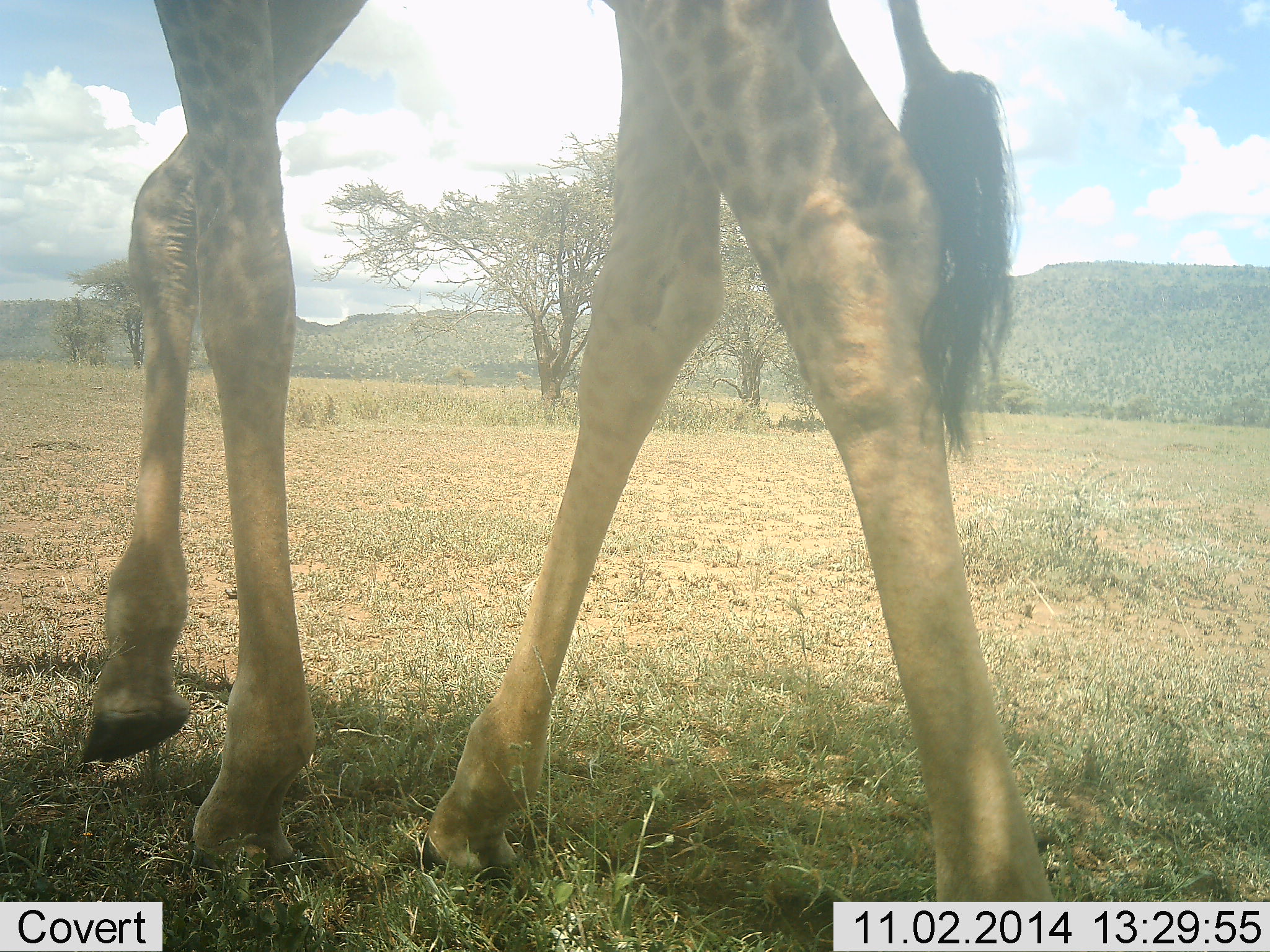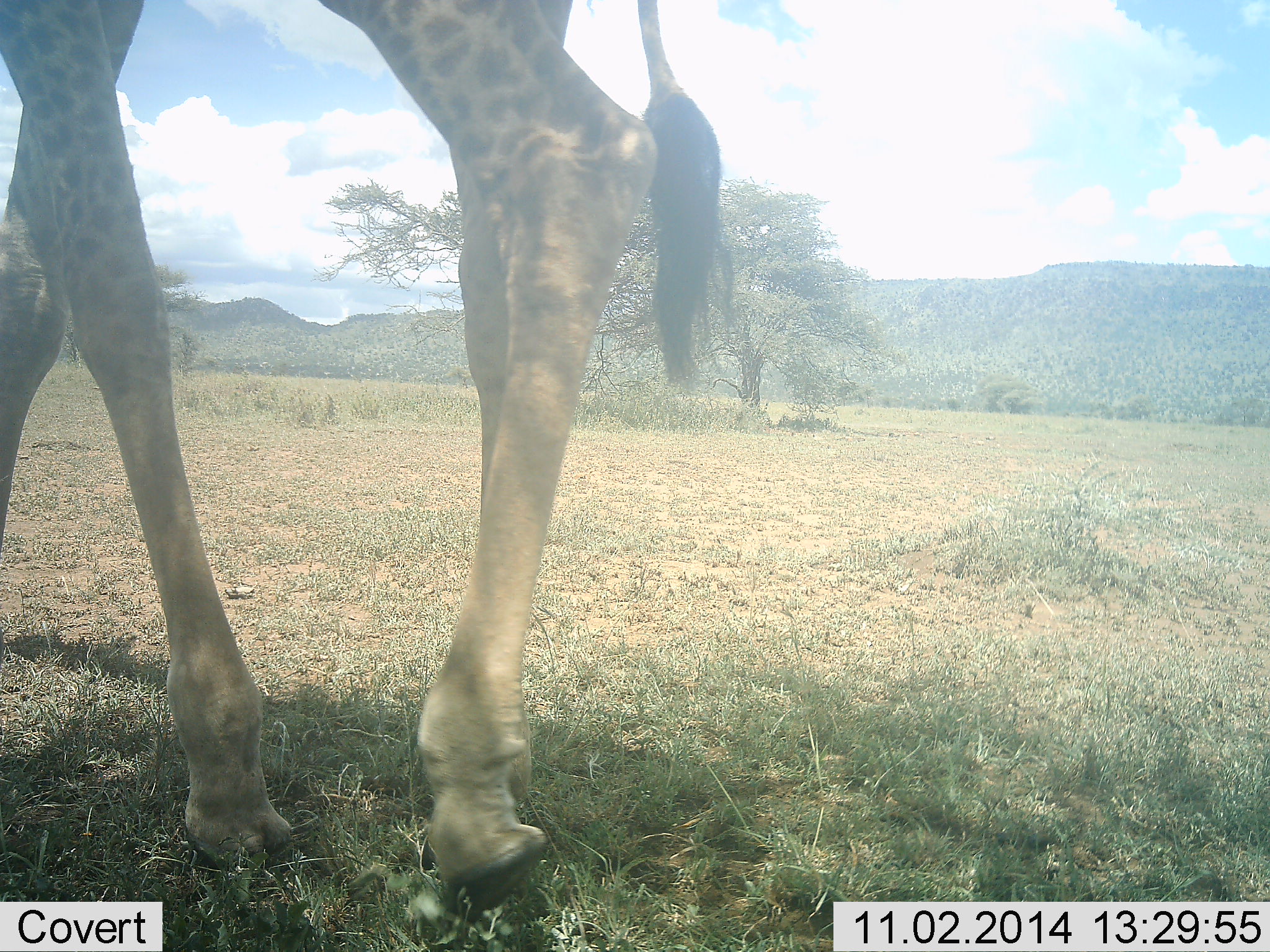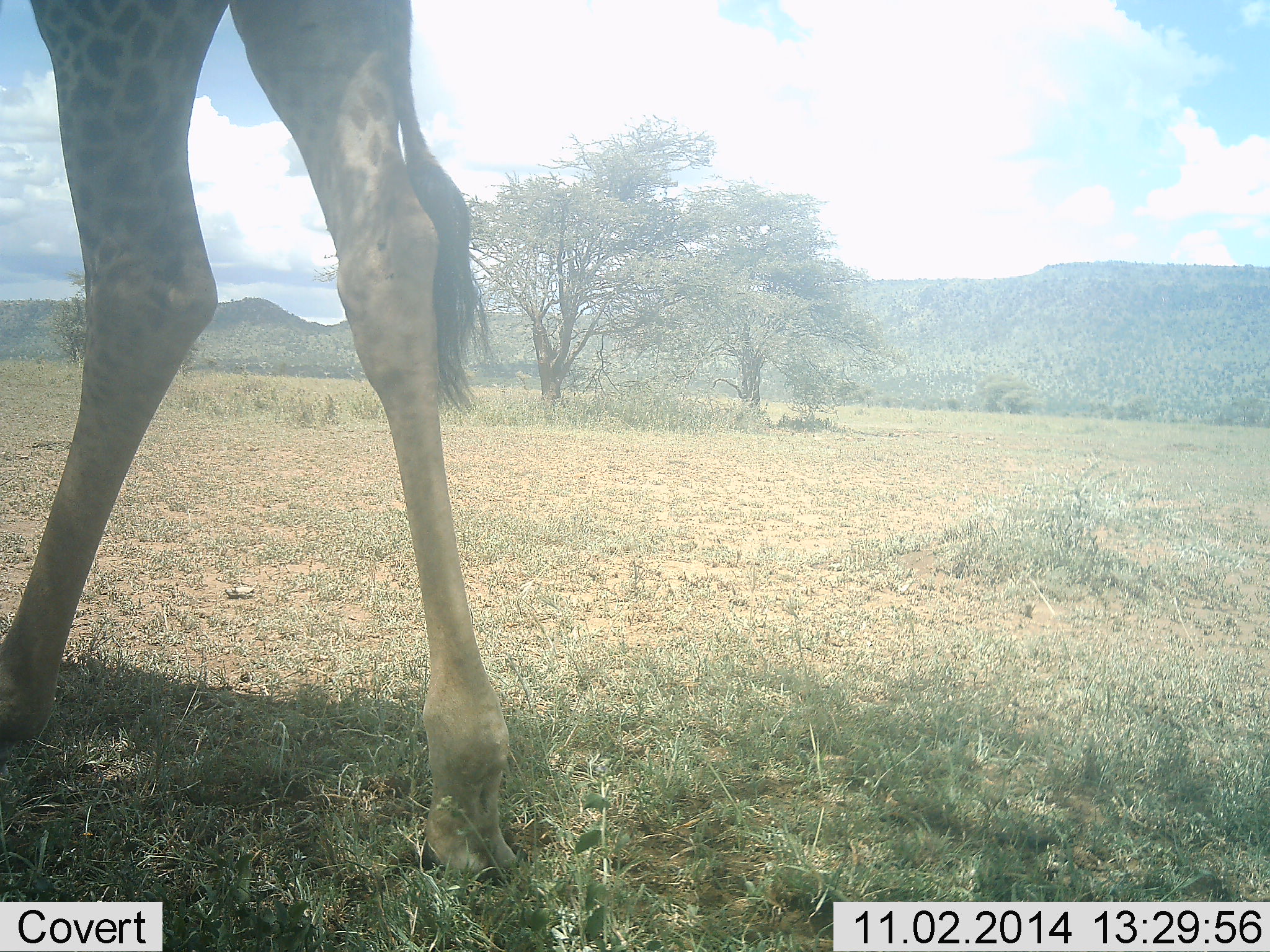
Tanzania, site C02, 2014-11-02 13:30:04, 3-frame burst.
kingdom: Animalia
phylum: Chordata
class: Mammalia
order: Artiodactyla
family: Giraffidae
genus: Giraffa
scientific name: Giraffa camelopardalis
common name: giraffe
Giraffe (Giraffa camelopardalis), count 1. Behavior (volunteer vote fractions): standing 20%, resting 0%, moving 90%, interacting 0%. Young present (vote fraction): 0%. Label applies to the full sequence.